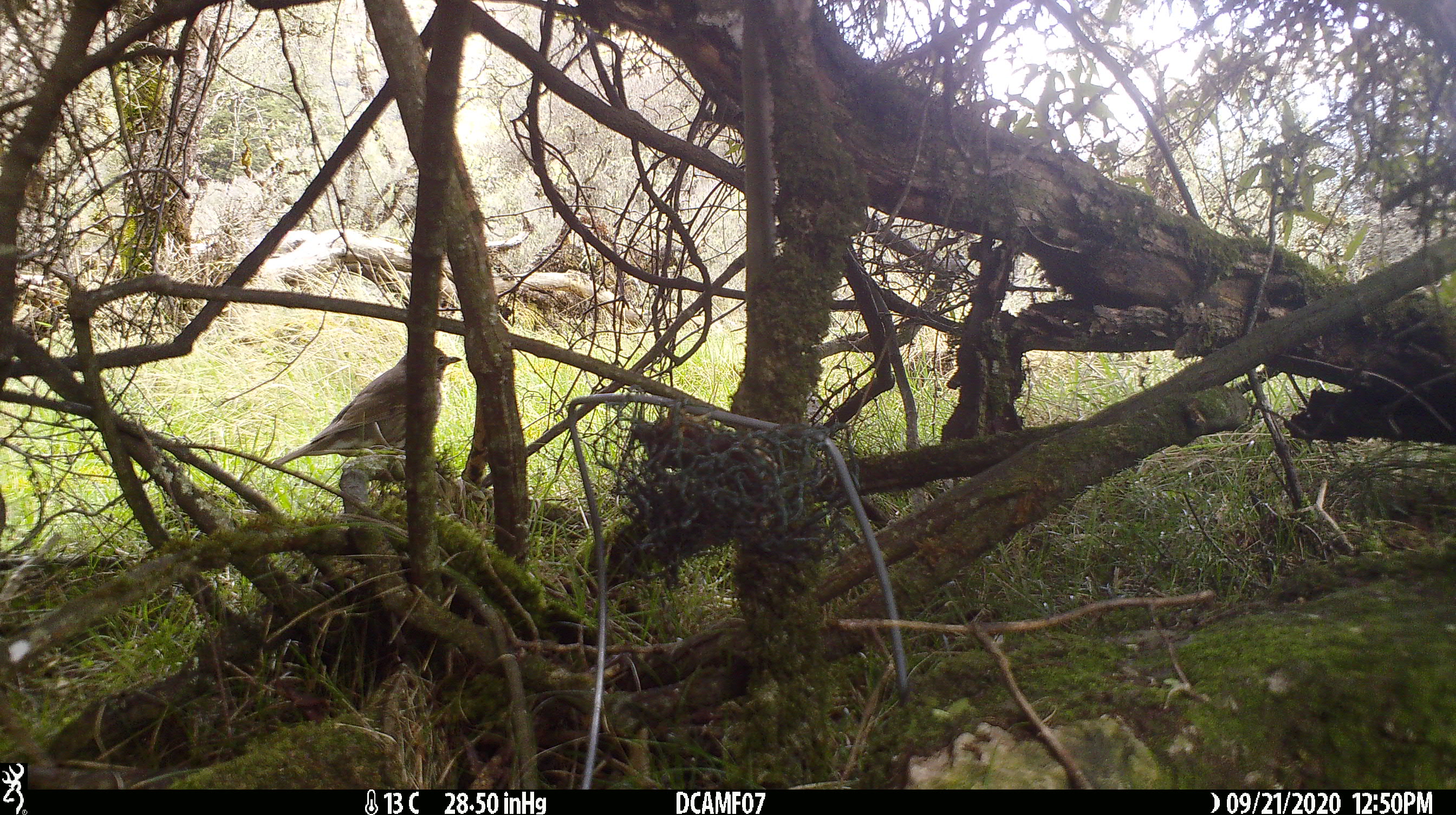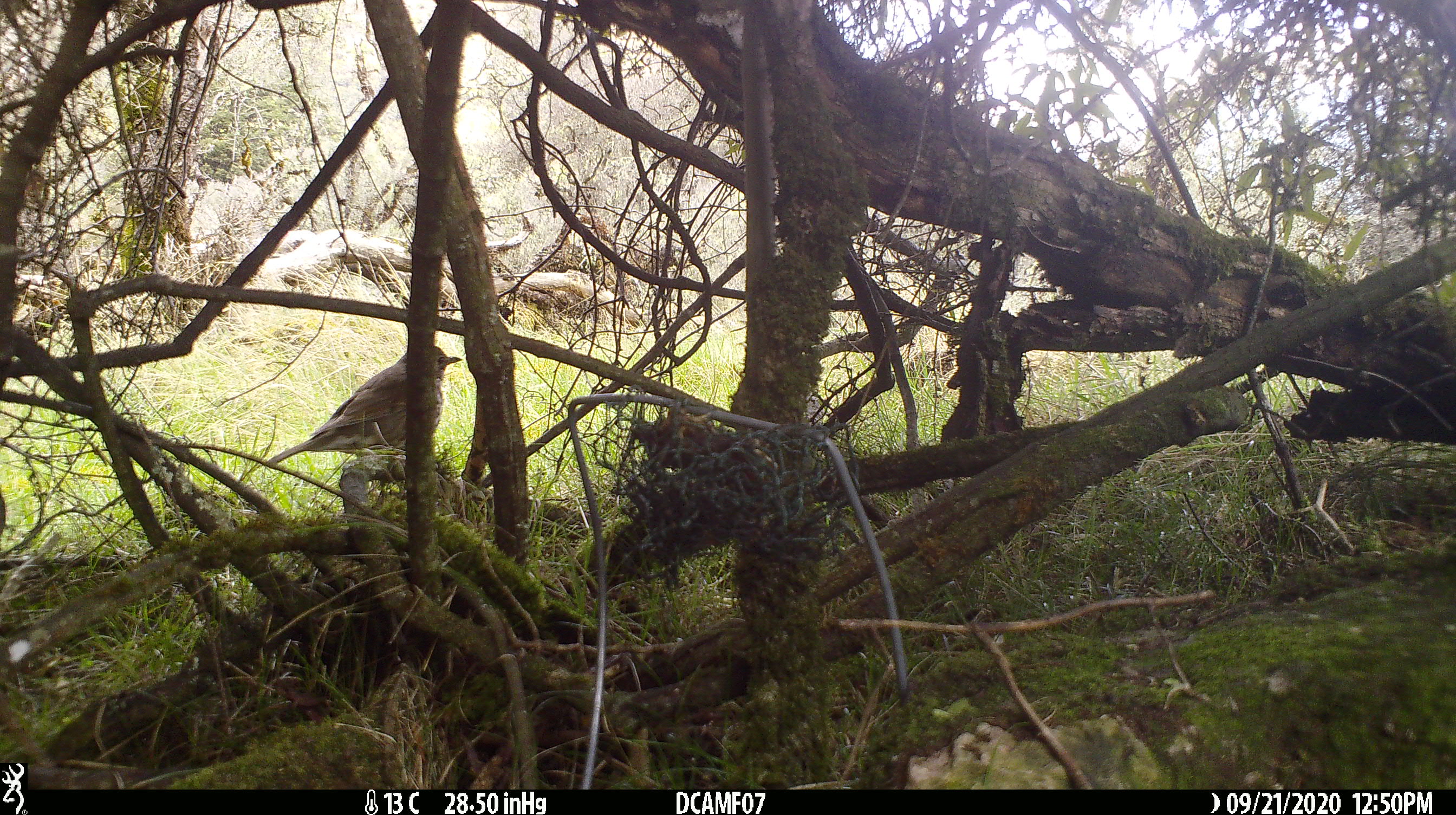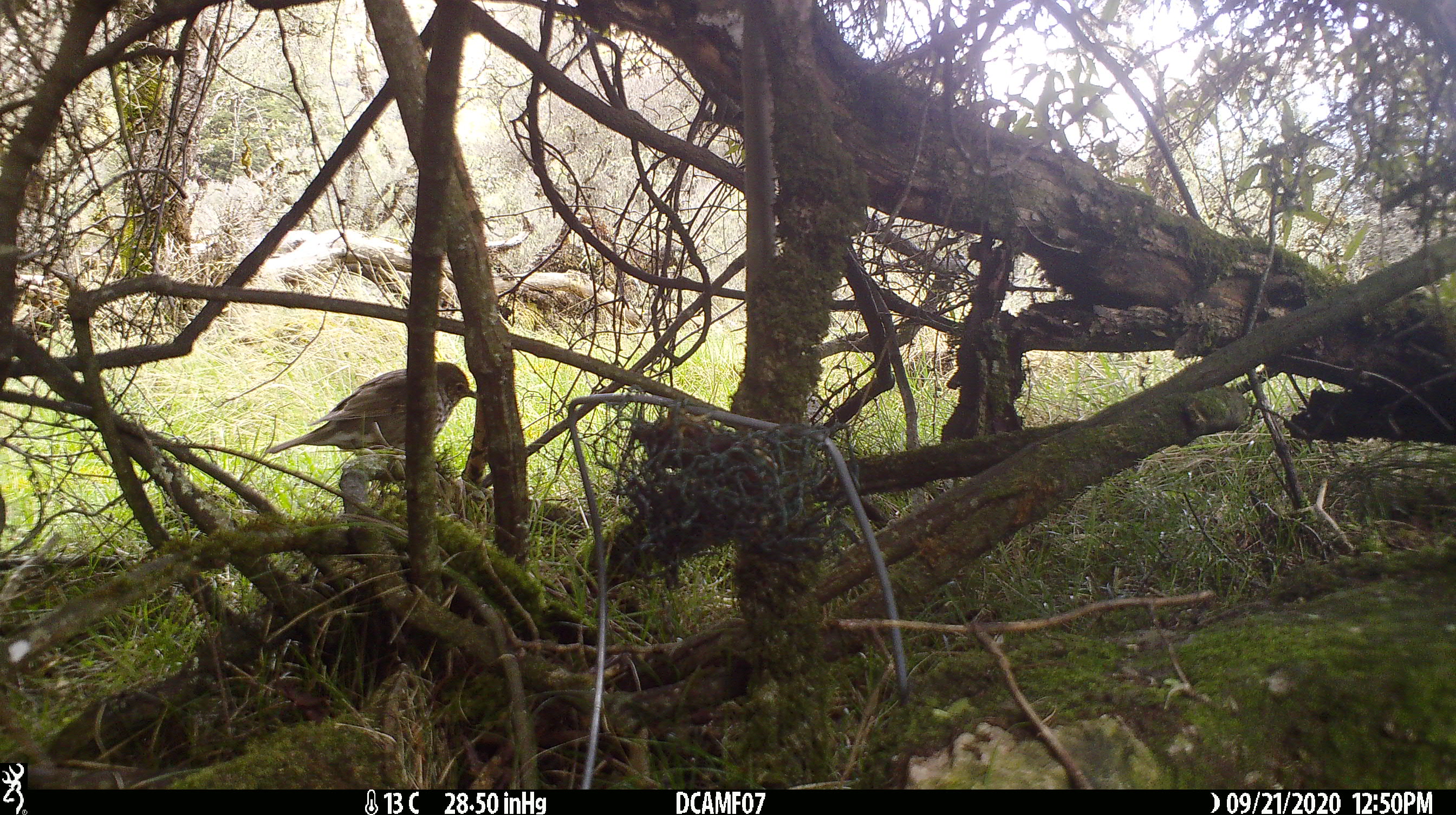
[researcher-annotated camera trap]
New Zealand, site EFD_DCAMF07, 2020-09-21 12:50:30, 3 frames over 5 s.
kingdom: Animalia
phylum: Chordata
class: Aves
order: Passeriformes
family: Turdidae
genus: Turdus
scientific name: Turdus philomelos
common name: song thrush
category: thrush